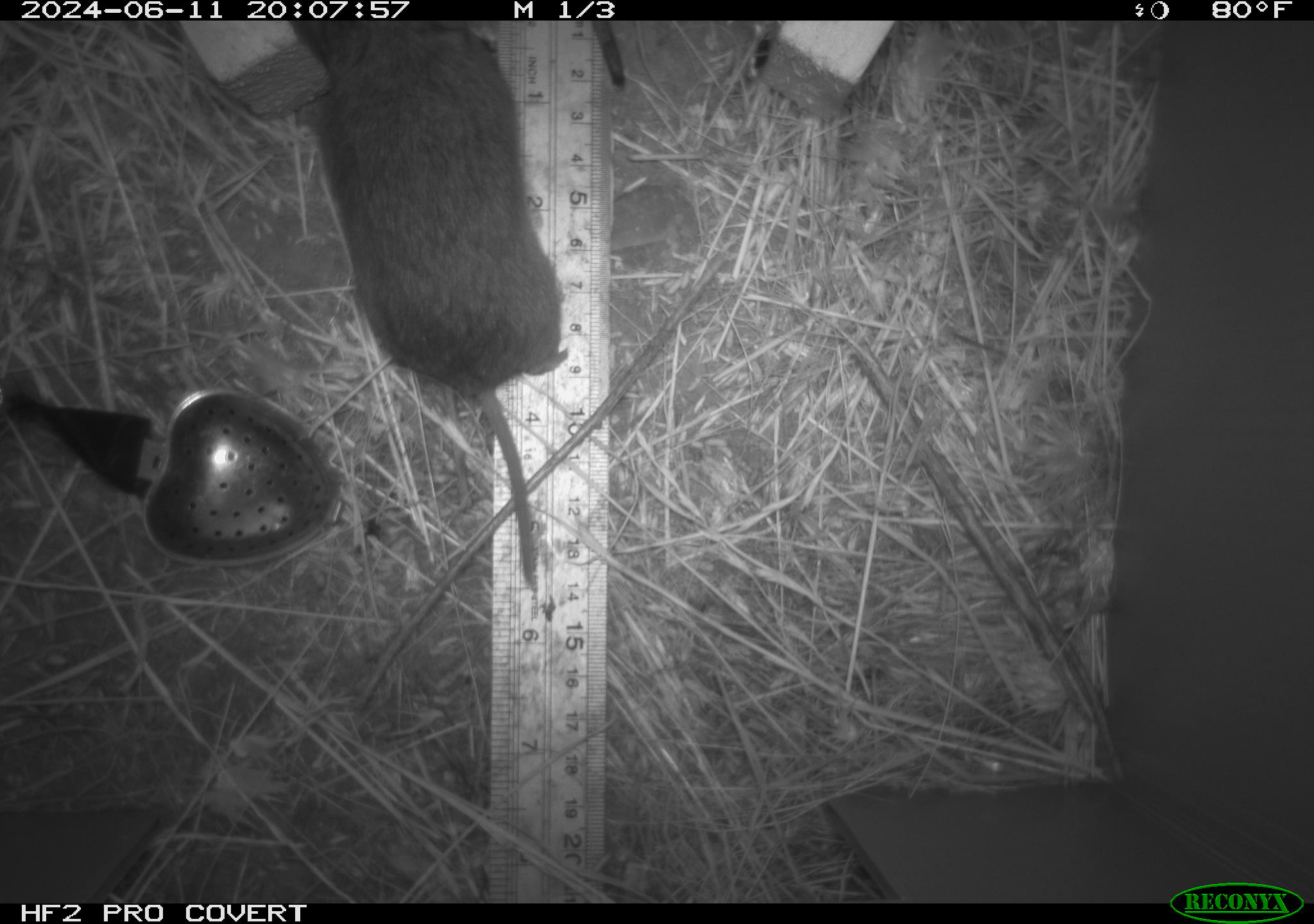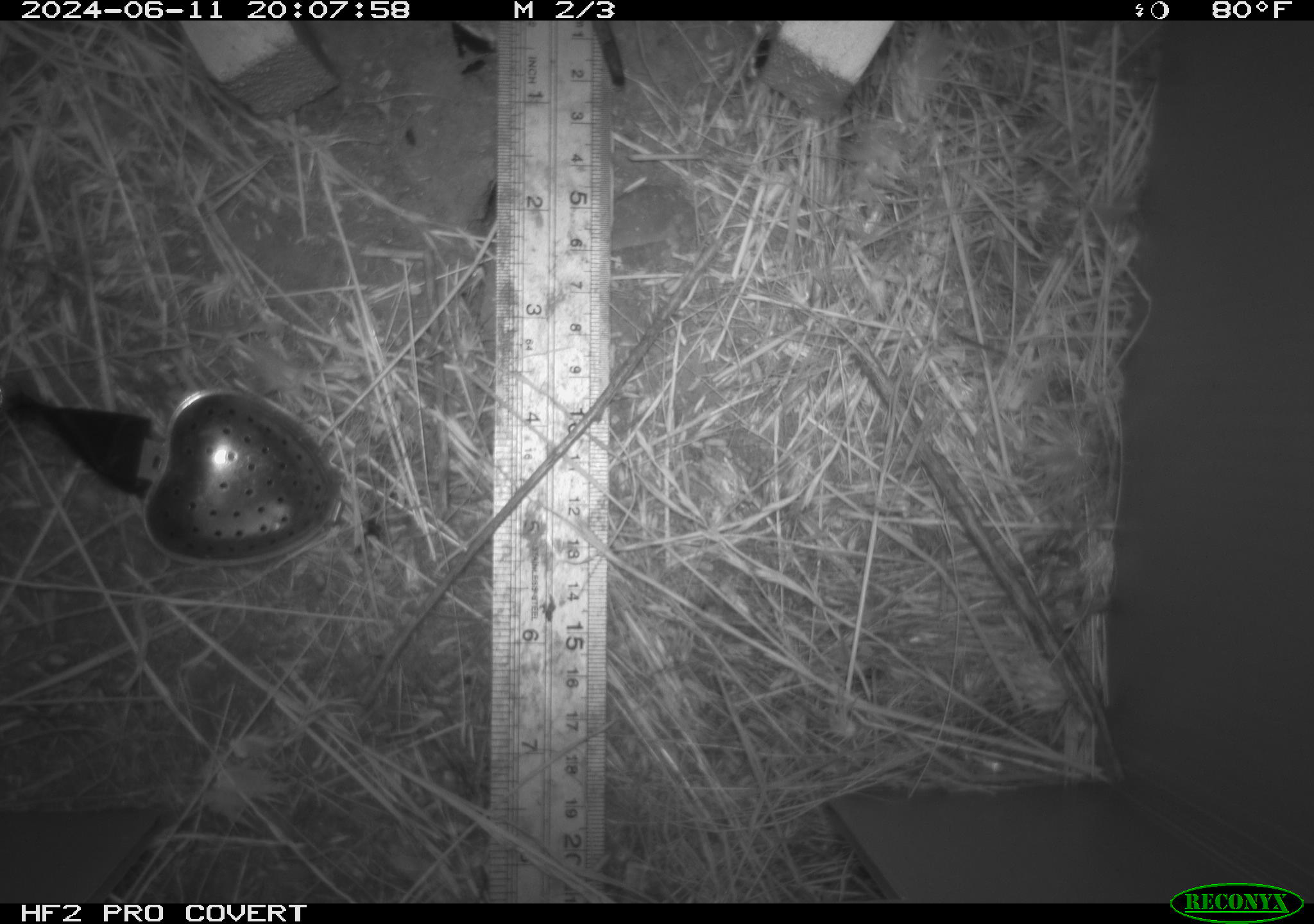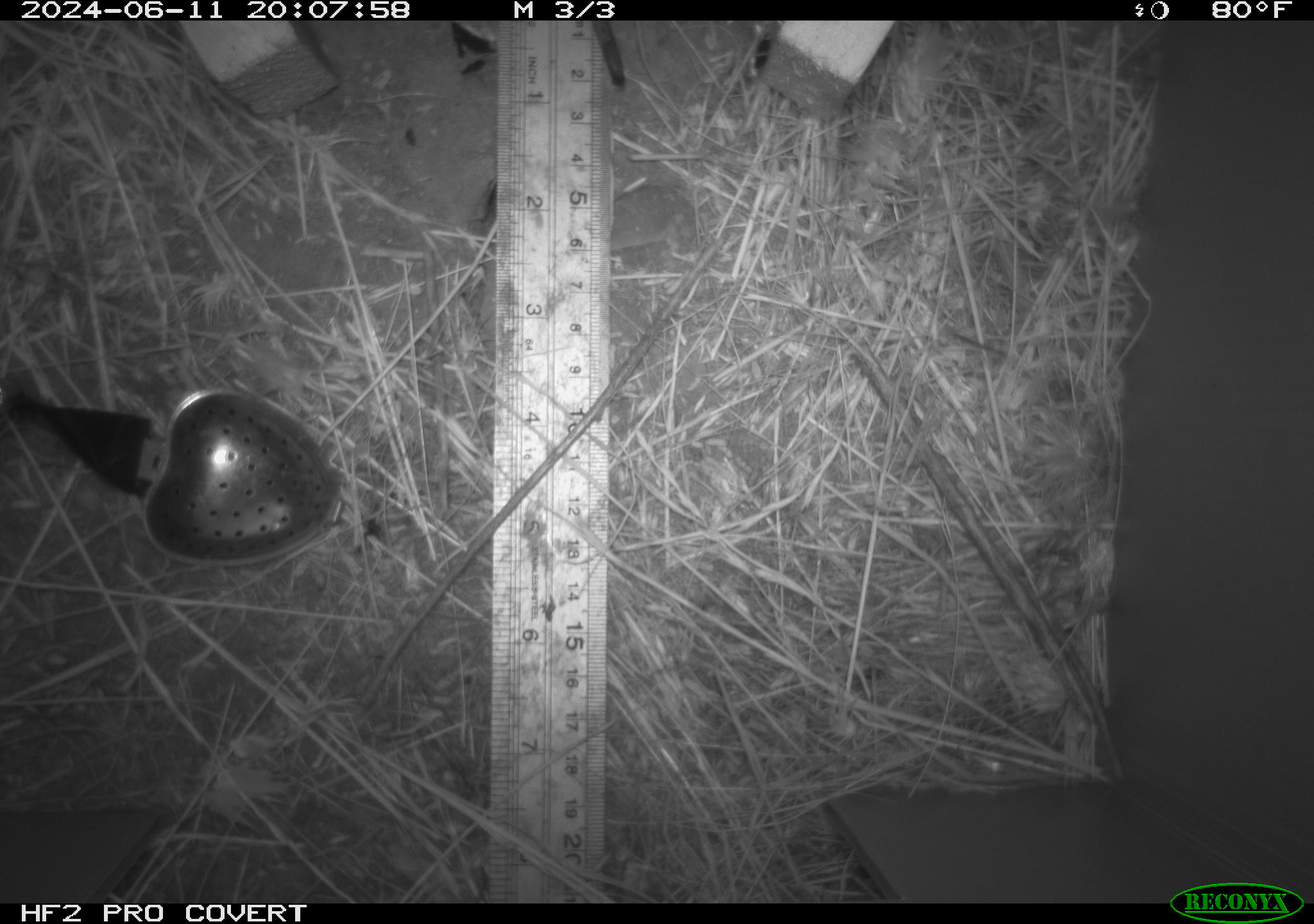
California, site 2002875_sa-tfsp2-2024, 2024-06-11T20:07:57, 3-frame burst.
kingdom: Animalia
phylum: Chordata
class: Mammalia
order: Rodentia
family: Cricetidae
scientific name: Arvicolinae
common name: voles, lemmings, and muskrats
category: arvicolinae subfamily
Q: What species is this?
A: Arvicolinae subfamily (voles, lemmings, and muskrats) (Arvicolinae).